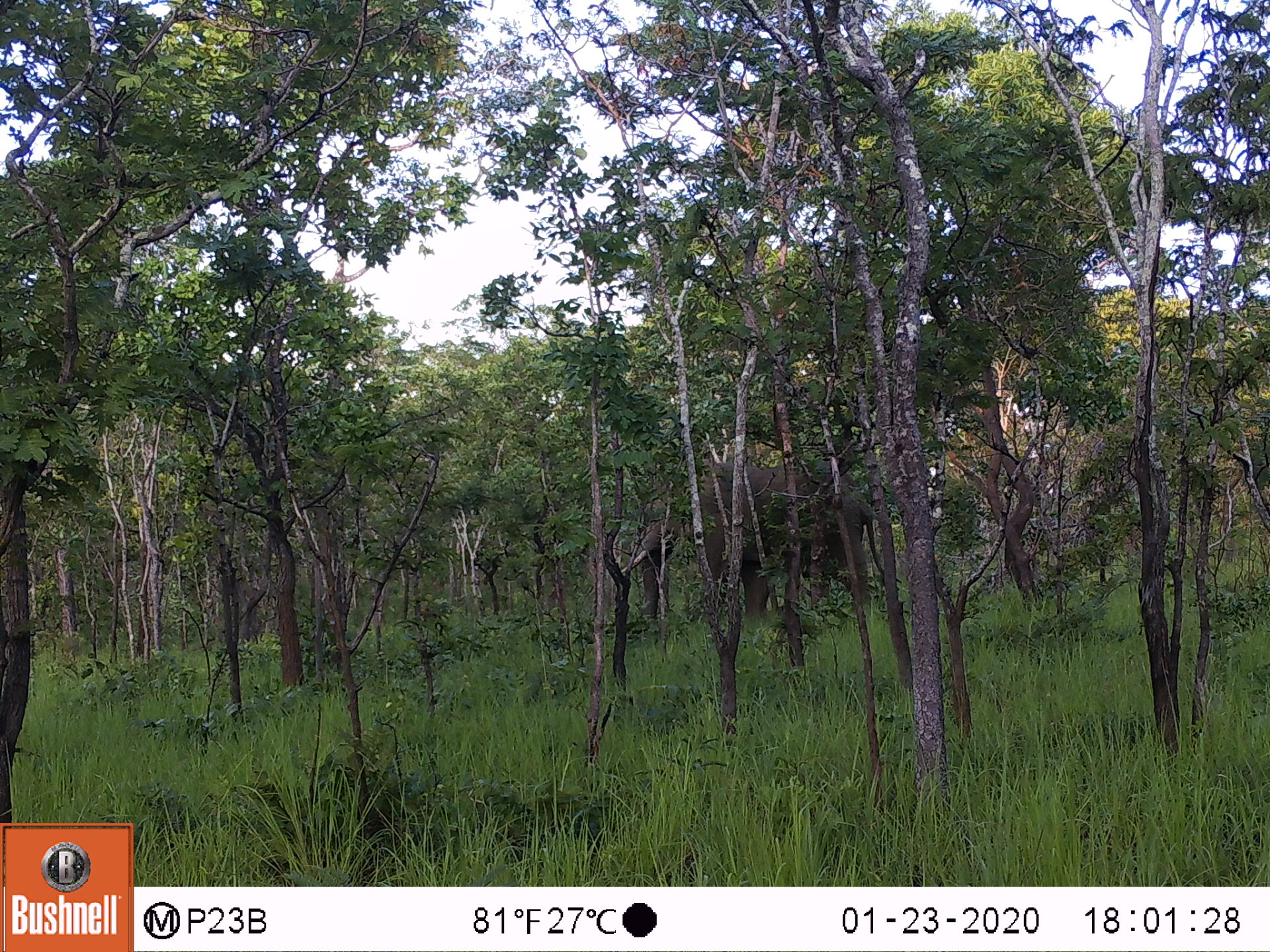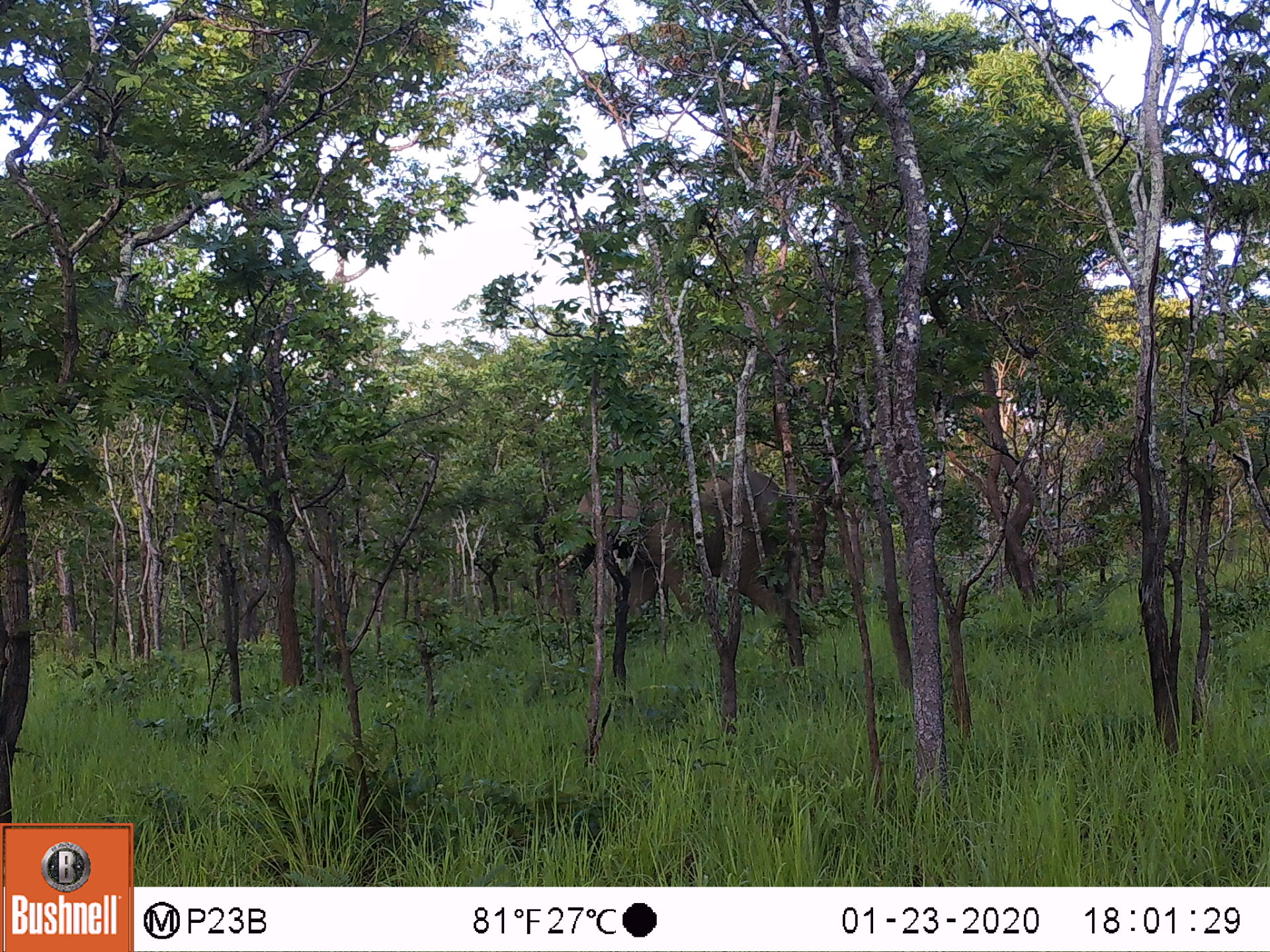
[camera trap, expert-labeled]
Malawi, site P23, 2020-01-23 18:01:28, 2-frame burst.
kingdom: Animalia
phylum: Chordata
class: Mammalia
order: Proboscidea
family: Elephantidae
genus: Loxodonta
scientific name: Loxodonta africana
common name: african savanna elephant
African savanna elephant (Loxodonta africana), count 1.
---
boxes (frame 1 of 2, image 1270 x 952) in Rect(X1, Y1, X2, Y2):
african savanna elephant: Rect(620, 461, 875, 611)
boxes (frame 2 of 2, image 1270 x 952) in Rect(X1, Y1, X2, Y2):
african savanna elephant: Rect(551, 469, 796, 634)